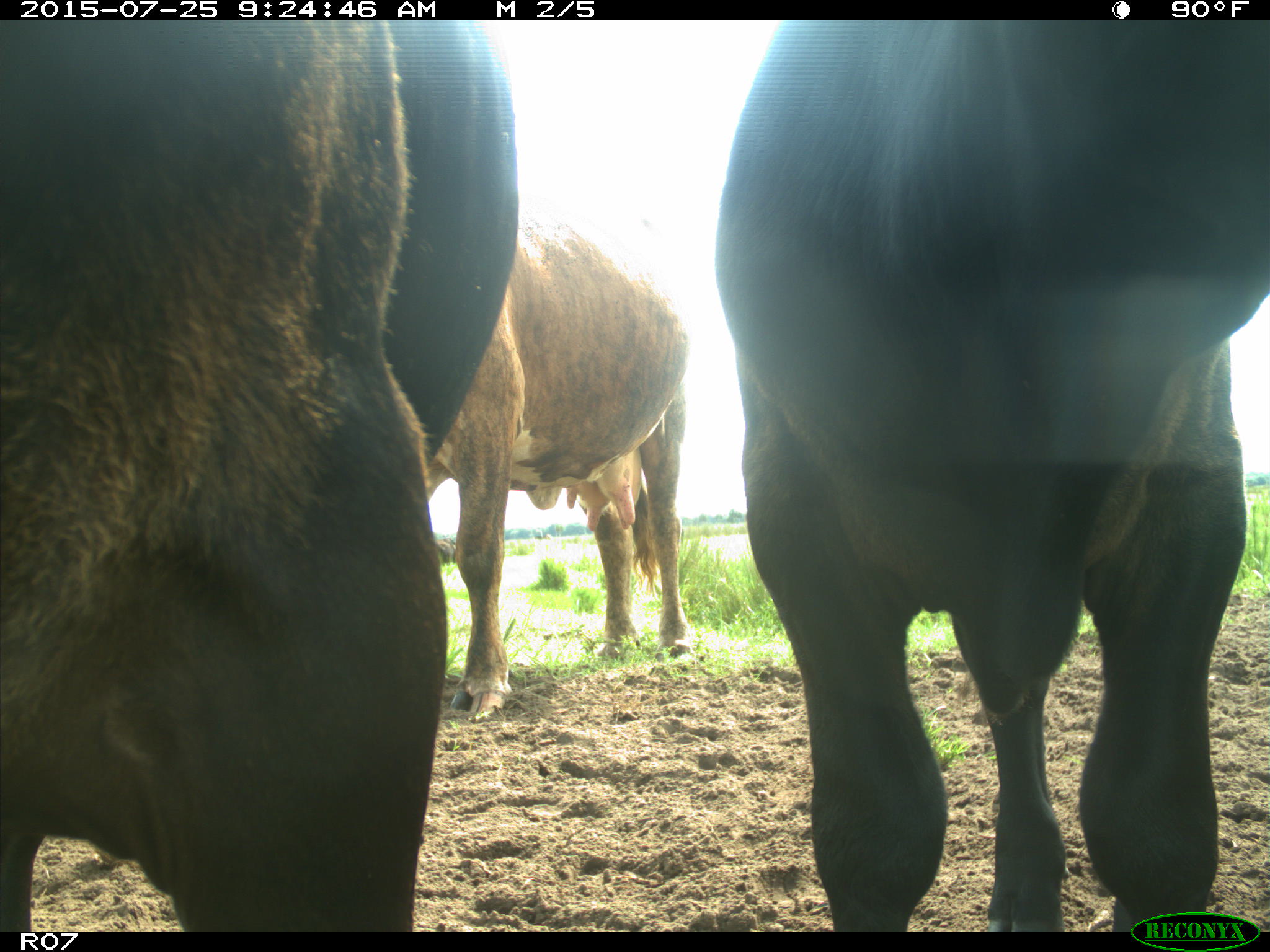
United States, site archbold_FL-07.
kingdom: Animalia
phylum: Chordata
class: Mammalia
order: Artiodactyla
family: Bovidae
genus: Bos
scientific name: Bos taurus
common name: domestic cow